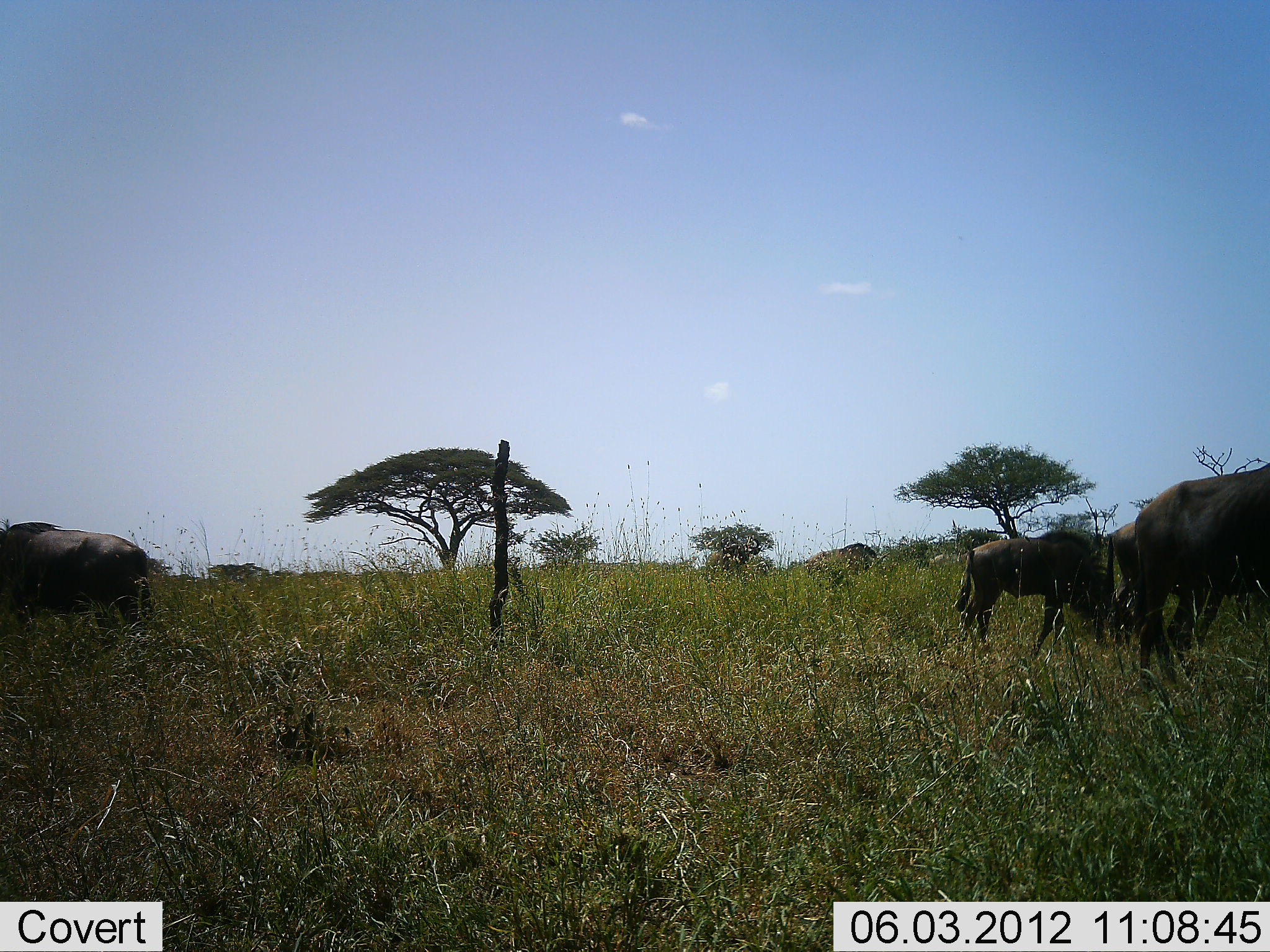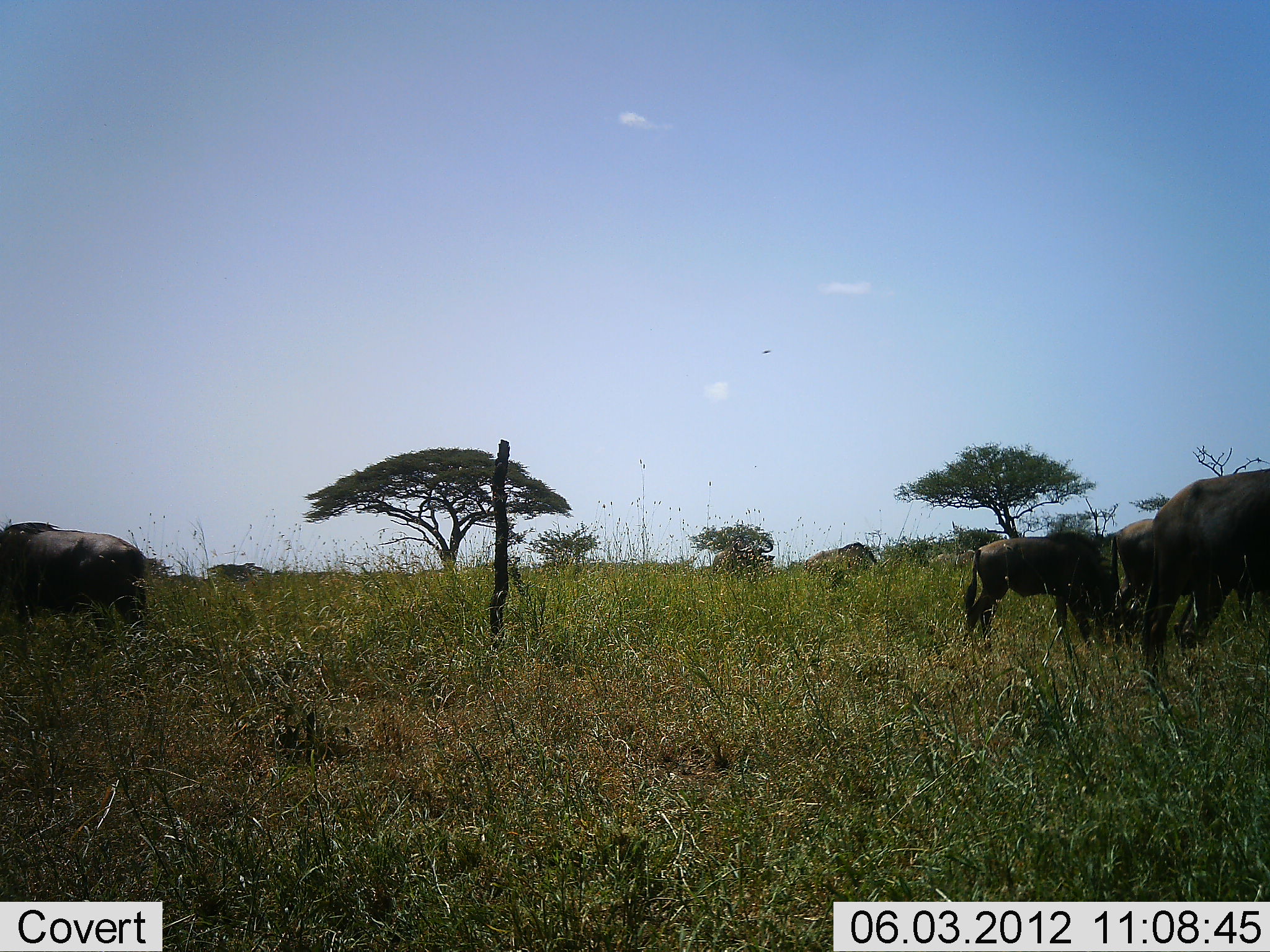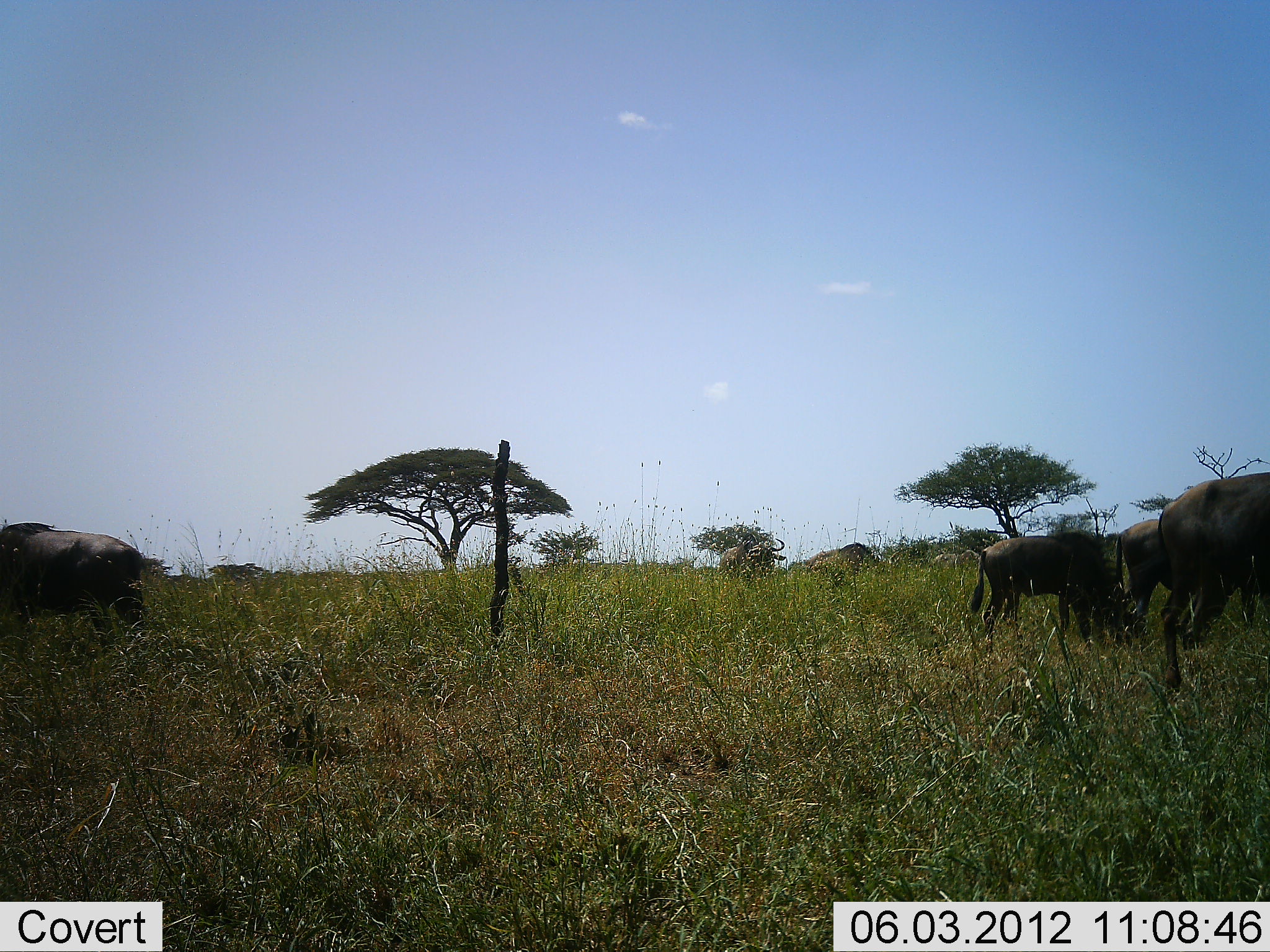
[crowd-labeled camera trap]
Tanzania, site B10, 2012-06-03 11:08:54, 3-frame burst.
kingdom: Animalia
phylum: Chordata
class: Mammalia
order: Artiodactyla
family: Bovidae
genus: Connochaetes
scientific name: Connochaetes taurinus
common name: blue wildebeest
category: wildebeest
Wildebeest (blue wildebeest) (Connochaetes taurinus), count 4. Behavior (volunteer vote fractions): standing 50%, resting 0%, moving 0%, interacting 0%. Young present (vote fraction): 0%. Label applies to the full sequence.